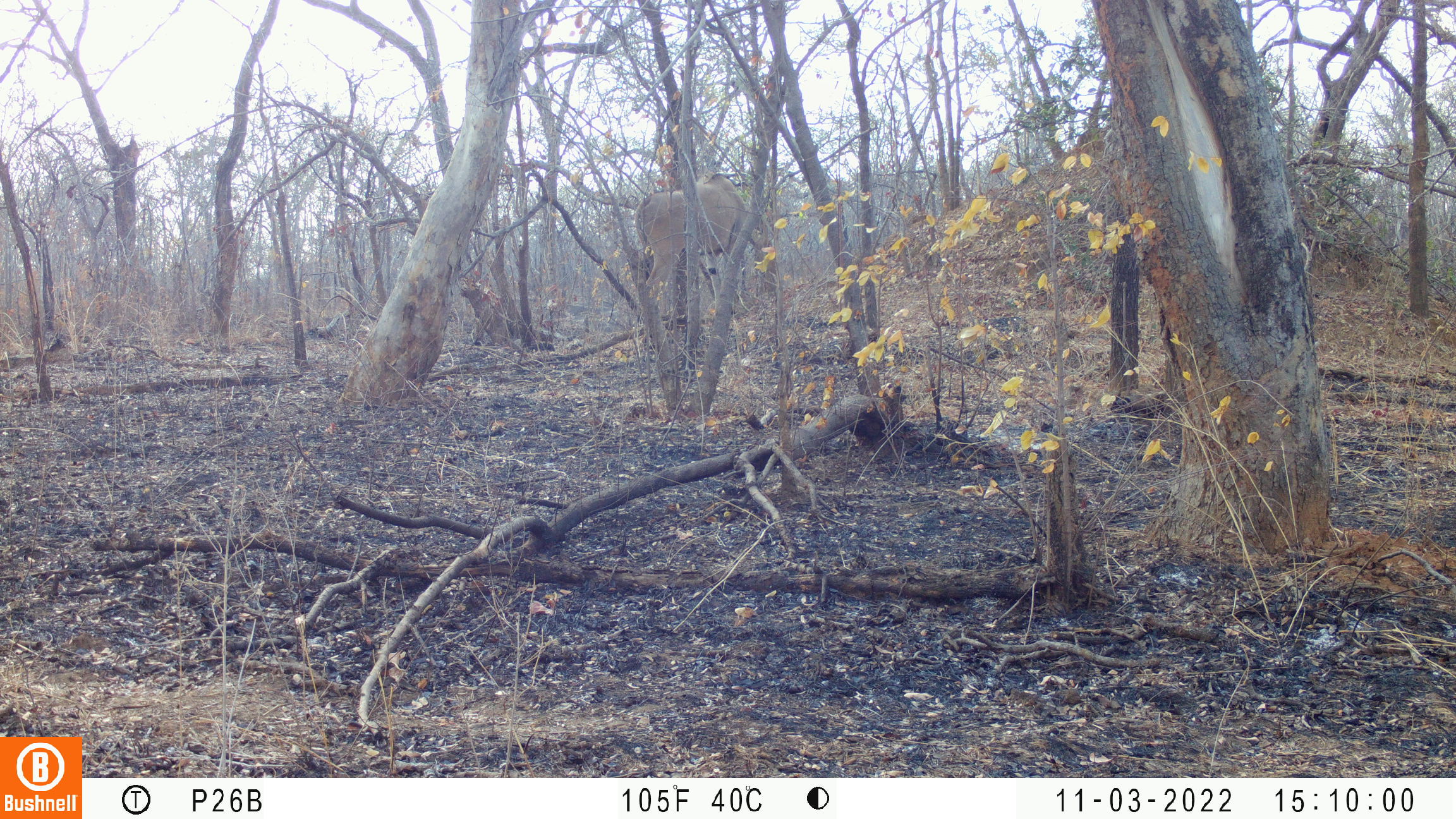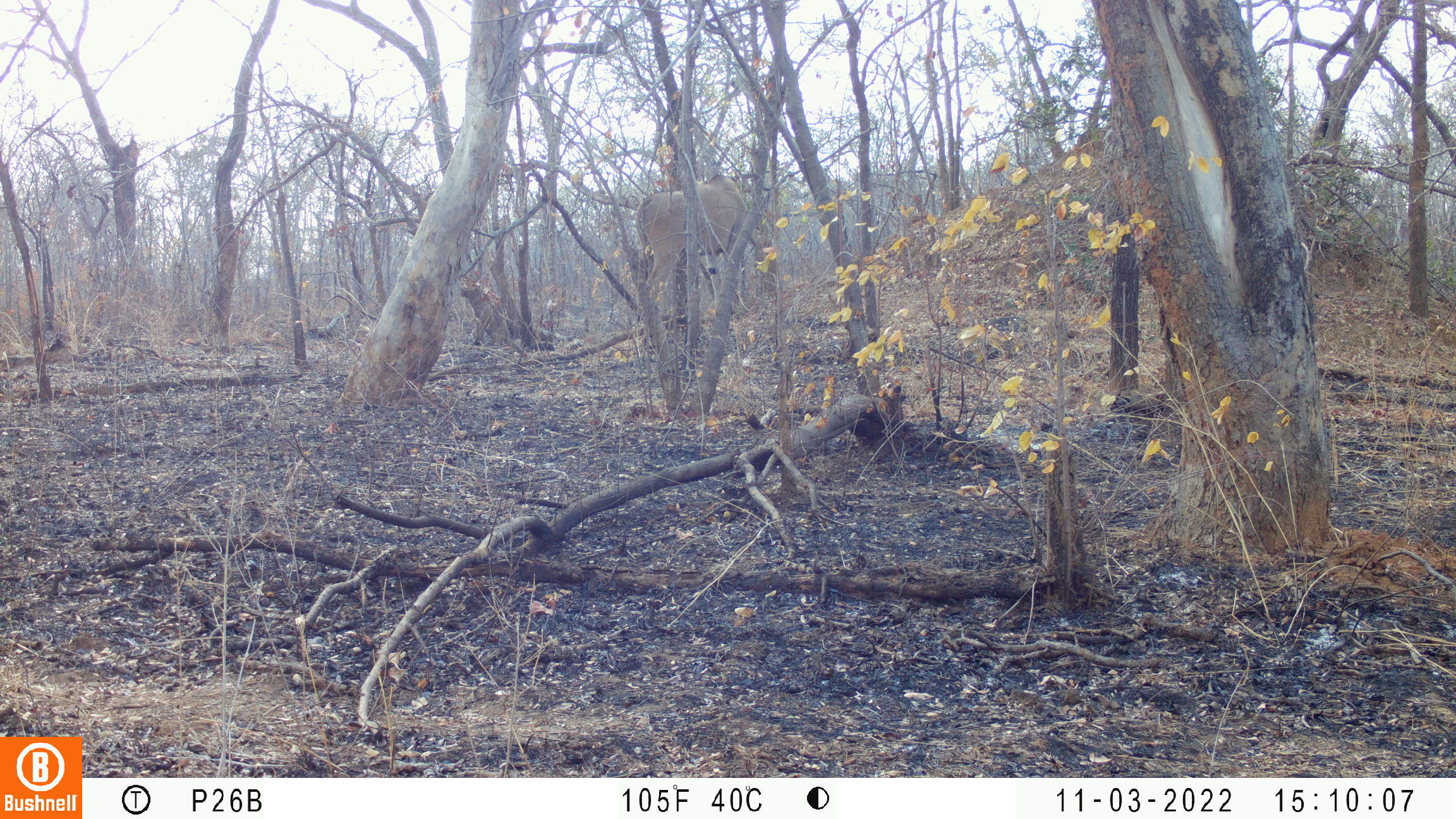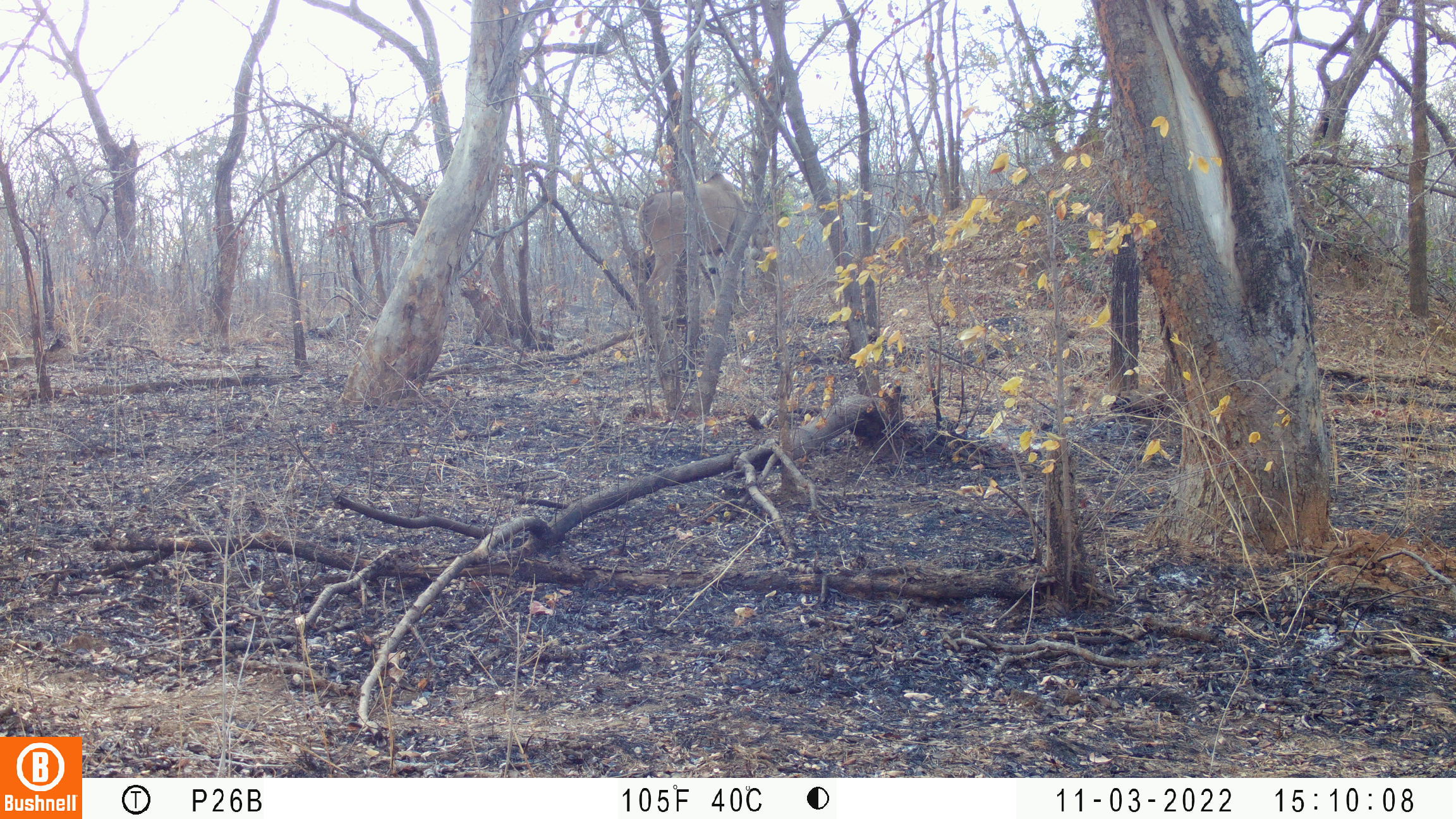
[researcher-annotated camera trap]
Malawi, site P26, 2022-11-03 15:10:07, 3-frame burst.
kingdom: Animalia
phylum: Chordata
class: Mammalia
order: Artiodactyla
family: Bovidae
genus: Tragelaphus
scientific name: Tragelaphus oryx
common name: common eland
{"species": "common eland (Tragelaphus oryx)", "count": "1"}